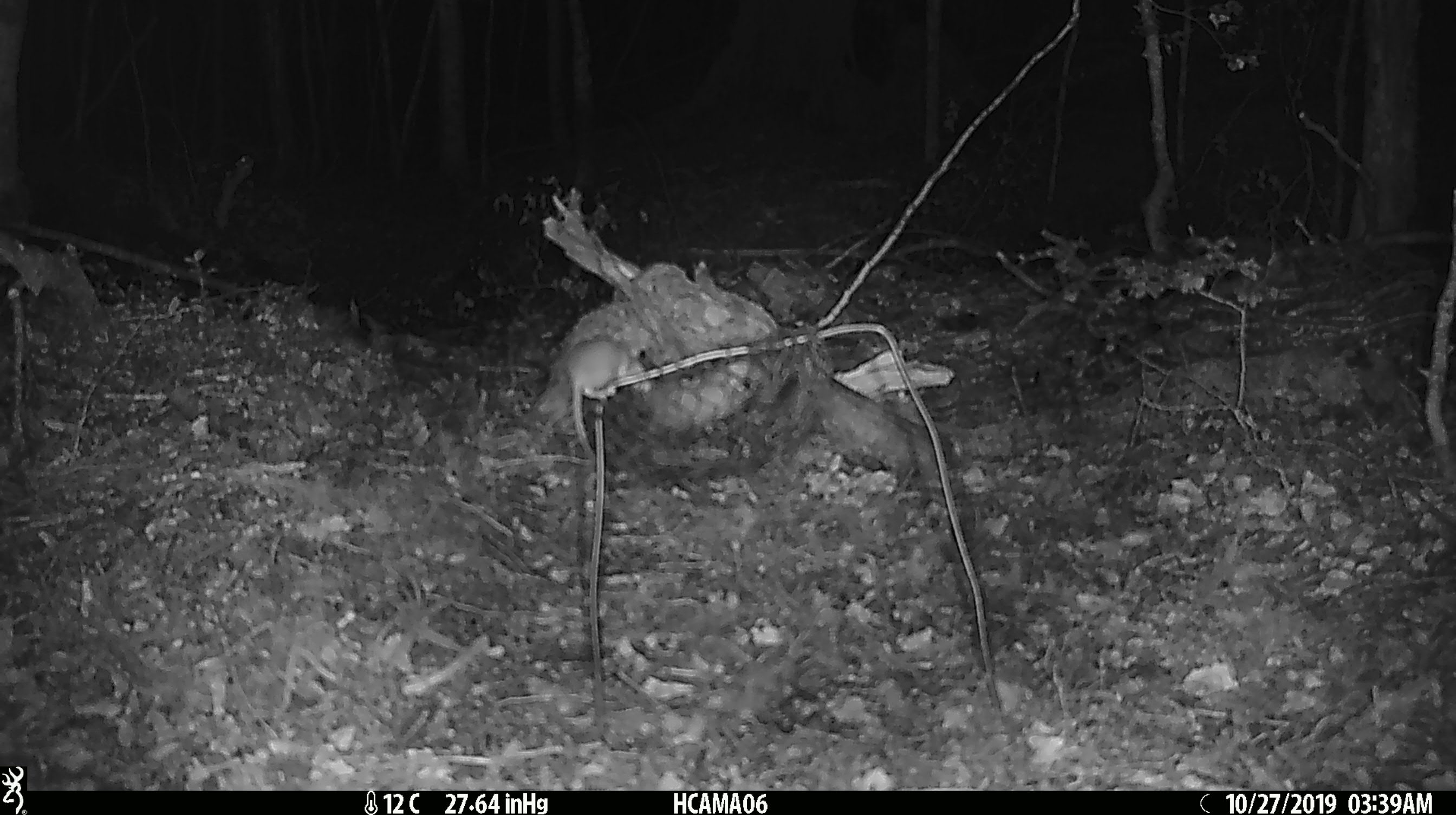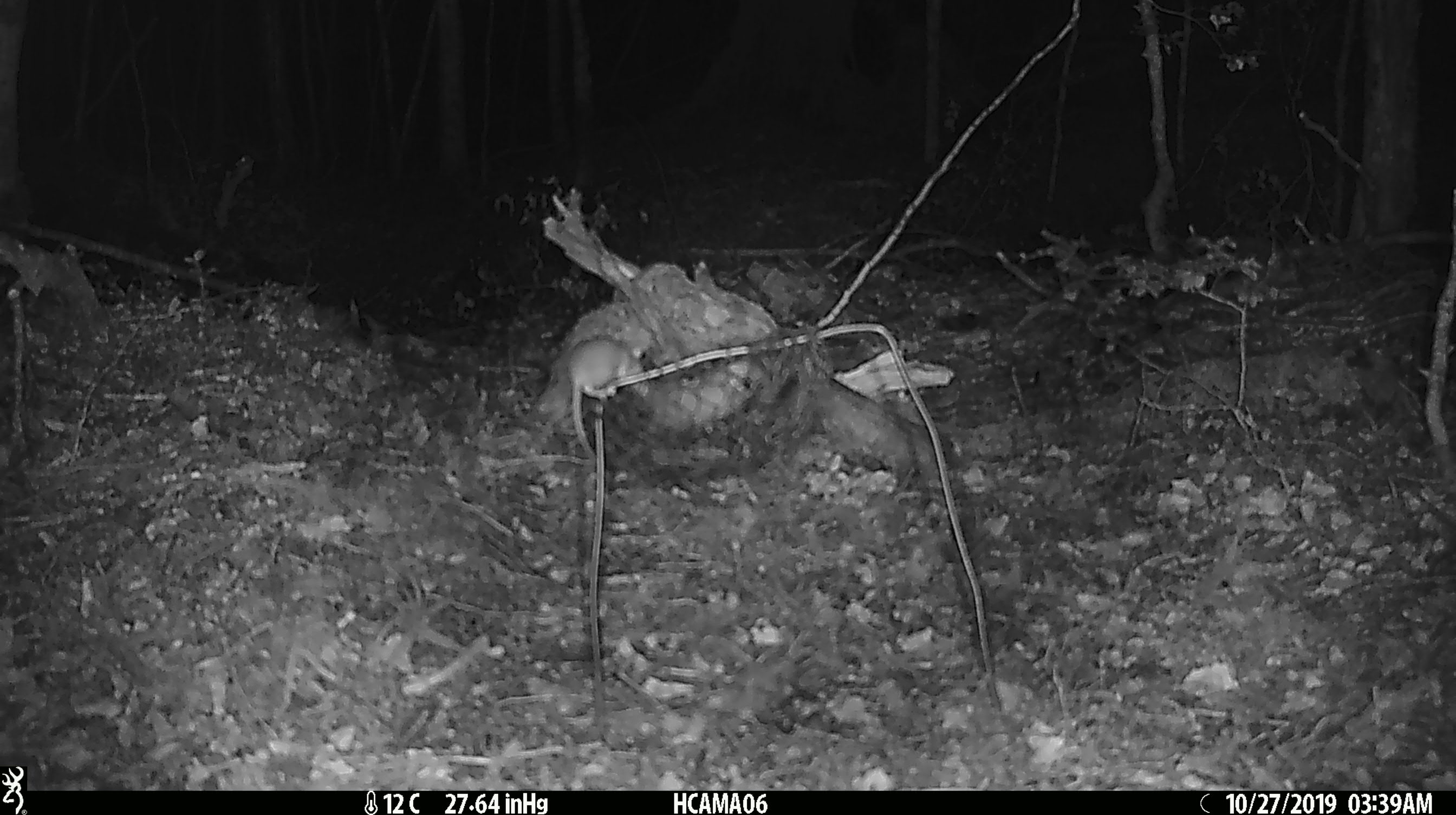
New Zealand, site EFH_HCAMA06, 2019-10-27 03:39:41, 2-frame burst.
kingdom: Animalia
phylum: Chordata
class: Mammalia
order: Rodentia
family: Muridae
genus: Mus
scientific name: Mus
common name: mouse